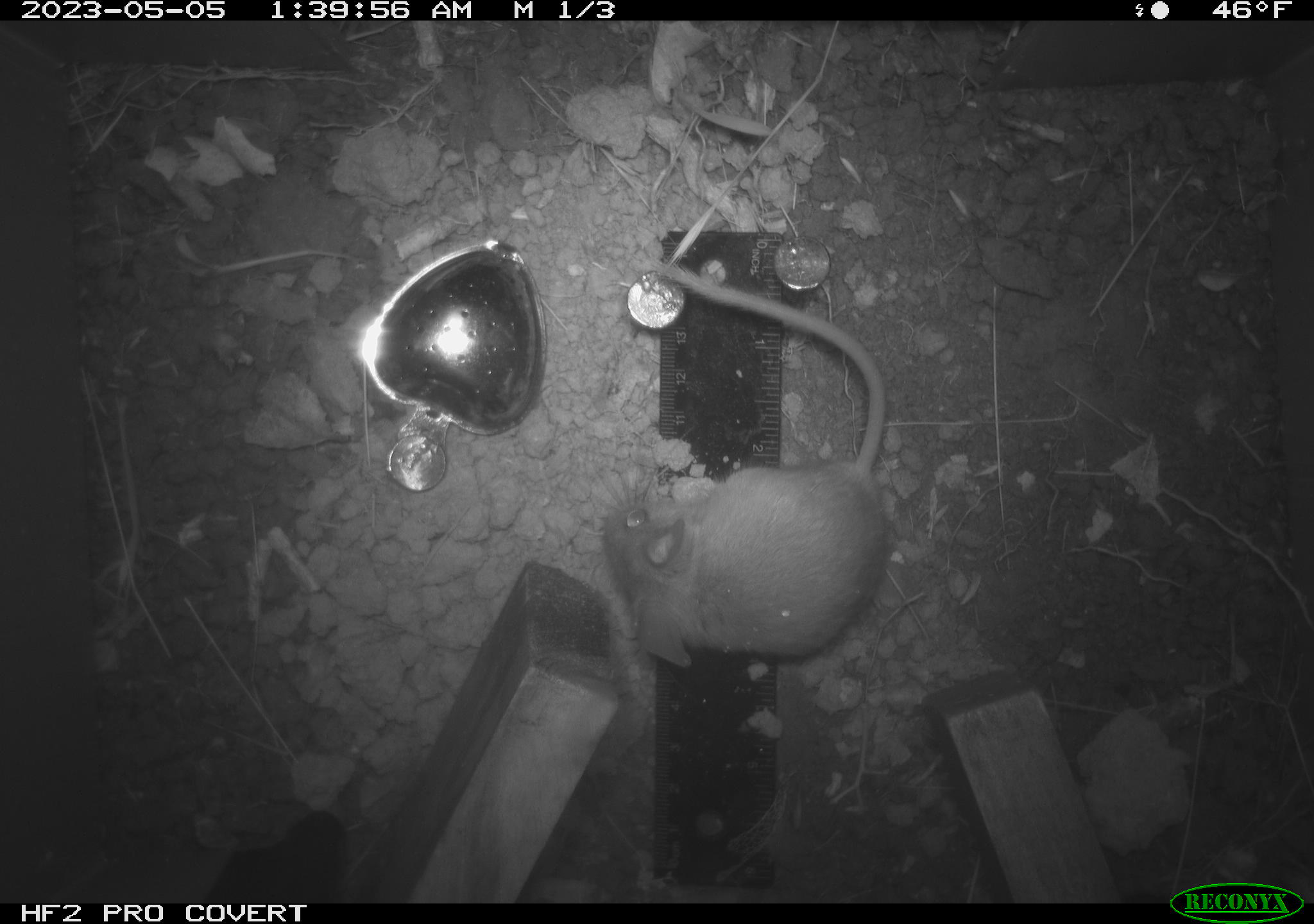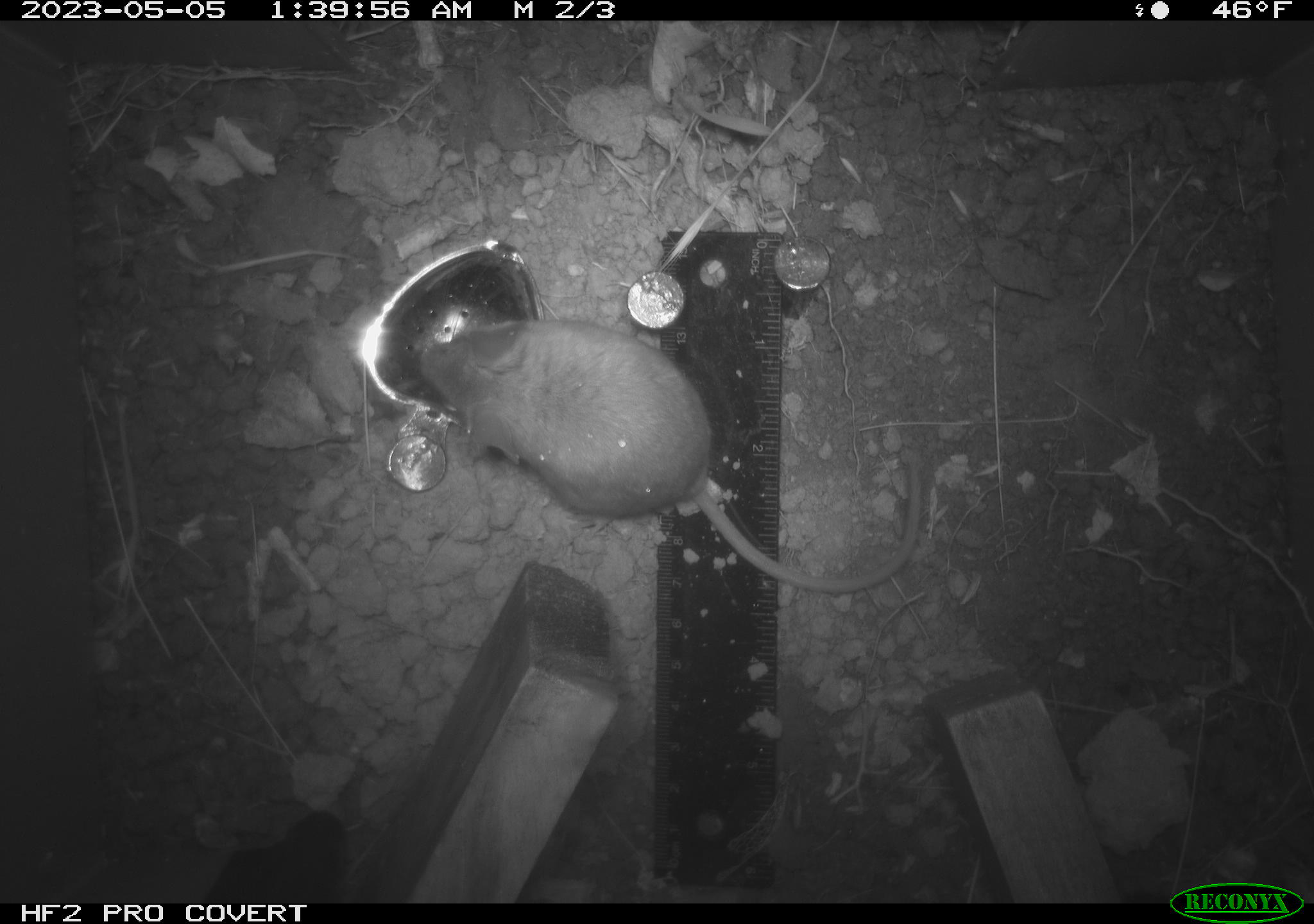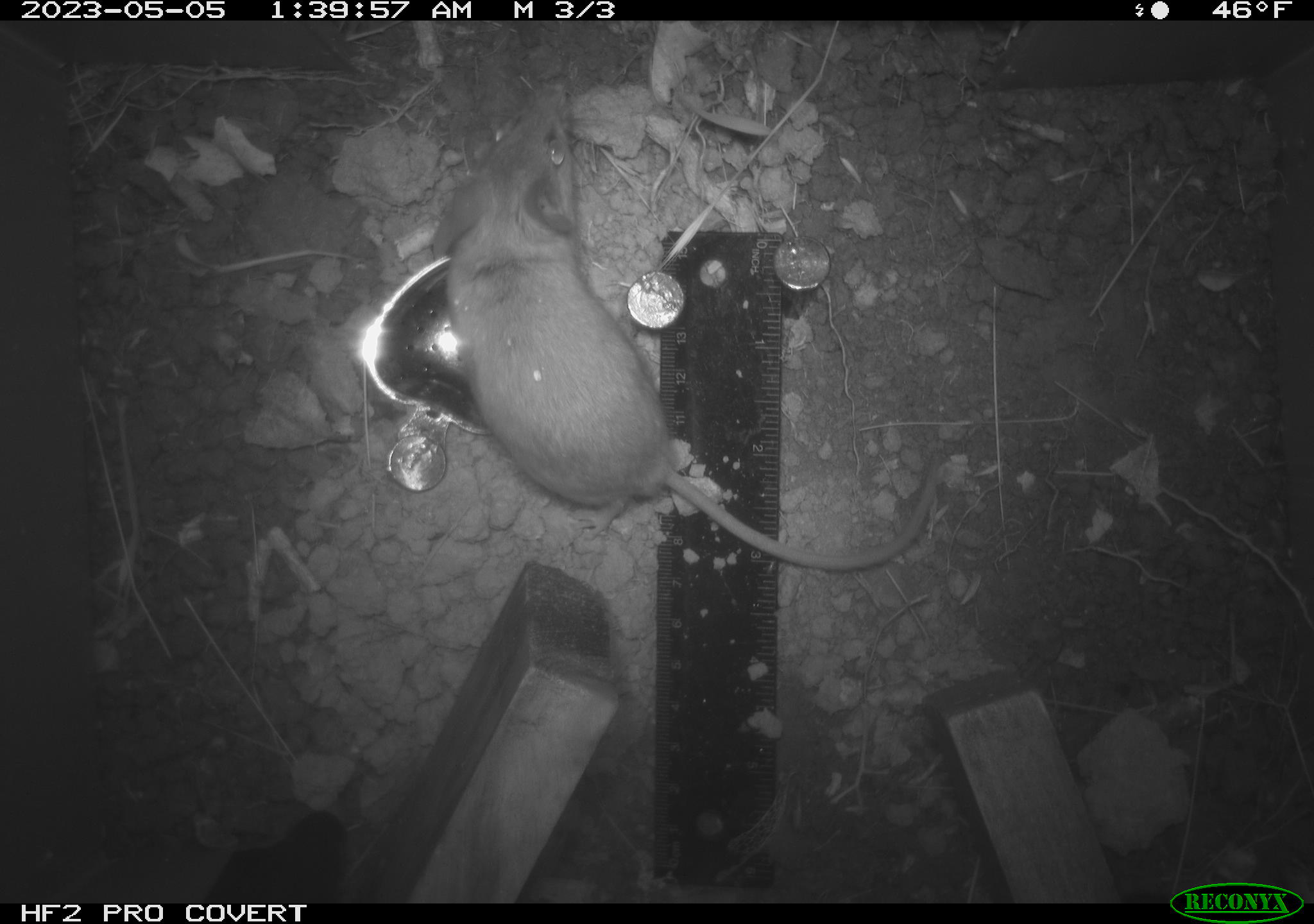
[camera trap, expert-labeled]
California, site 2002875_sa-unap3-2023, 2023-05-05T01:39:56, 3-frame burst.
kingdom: Animalia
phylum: Chordata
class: Mammalia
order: Rodentia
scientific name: Rodentia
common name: mouse species